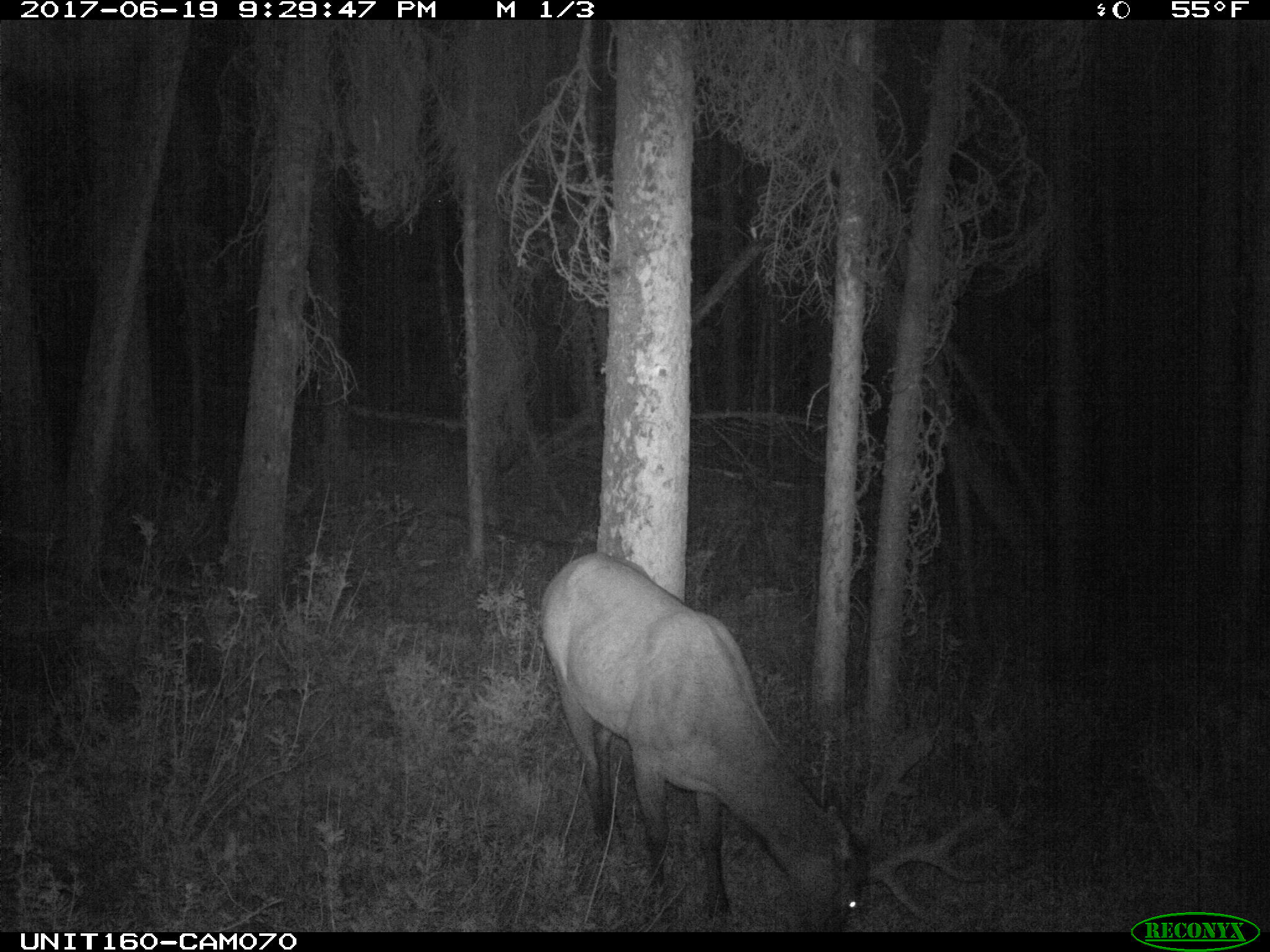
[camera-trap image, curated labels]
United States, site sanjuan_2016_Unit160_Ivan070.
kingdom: Animalia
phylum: Chordata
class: Mammalia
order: Artiodactyla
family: Cervidae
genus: Cervus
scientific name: Cervus elaphus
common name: red deer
Cervus elaphus (red deer).